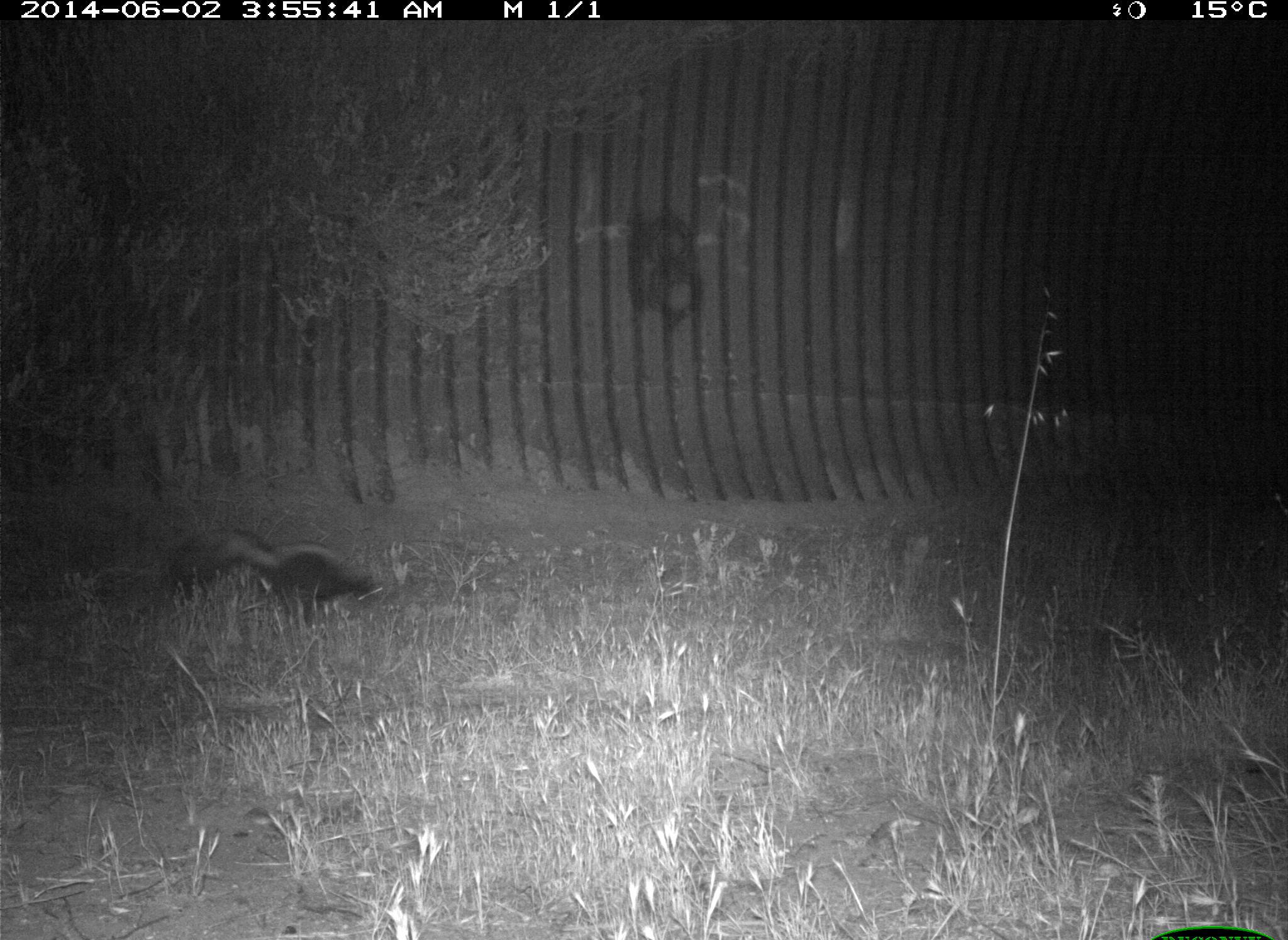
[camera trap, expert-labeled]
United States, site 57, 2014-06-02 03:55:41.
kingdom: Animalia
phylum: Chordata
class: Mammalia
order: Carnivora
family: Mephitidae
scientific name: Mephitidae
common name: skunk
Skunk (Mephitidae).